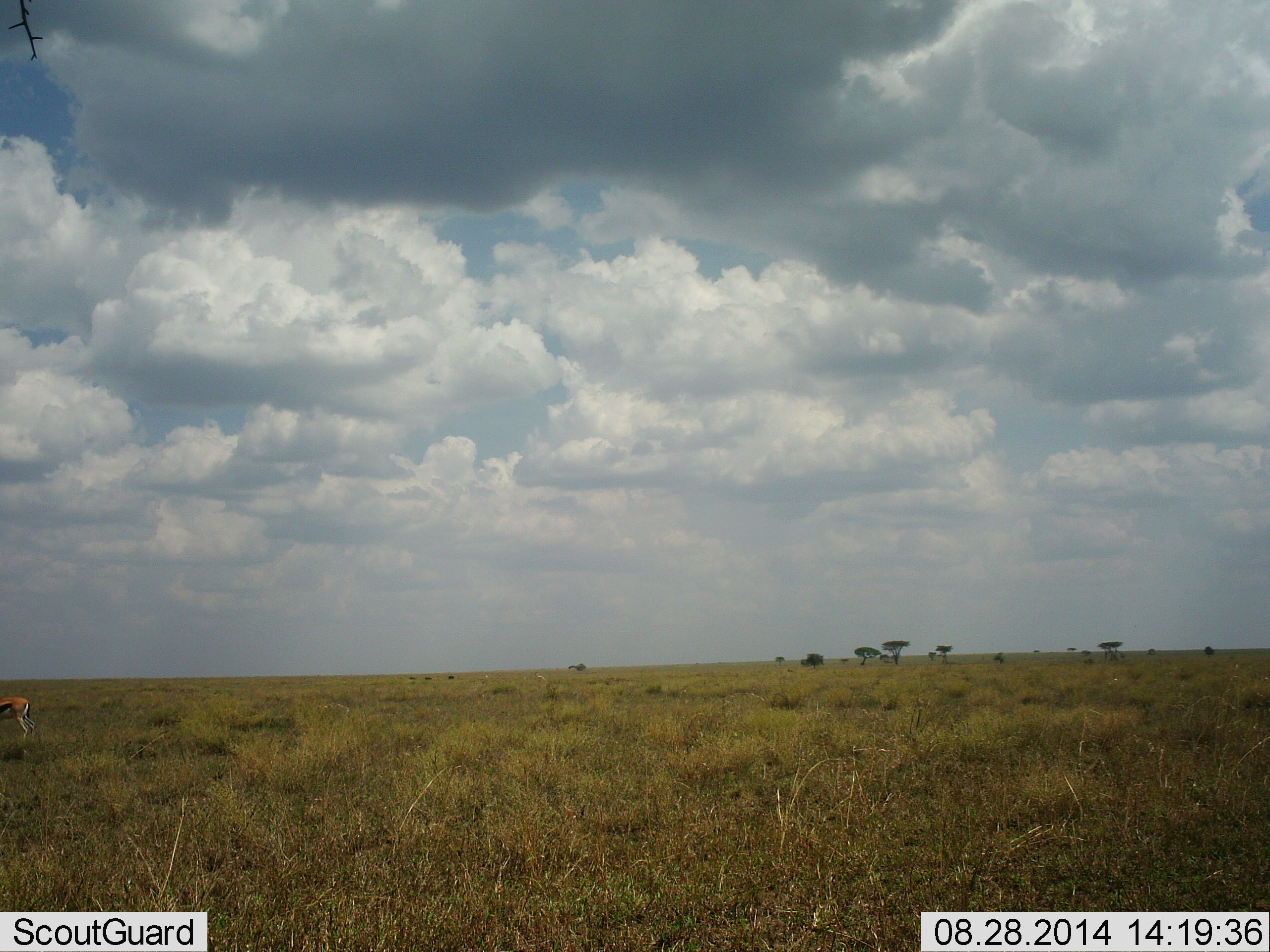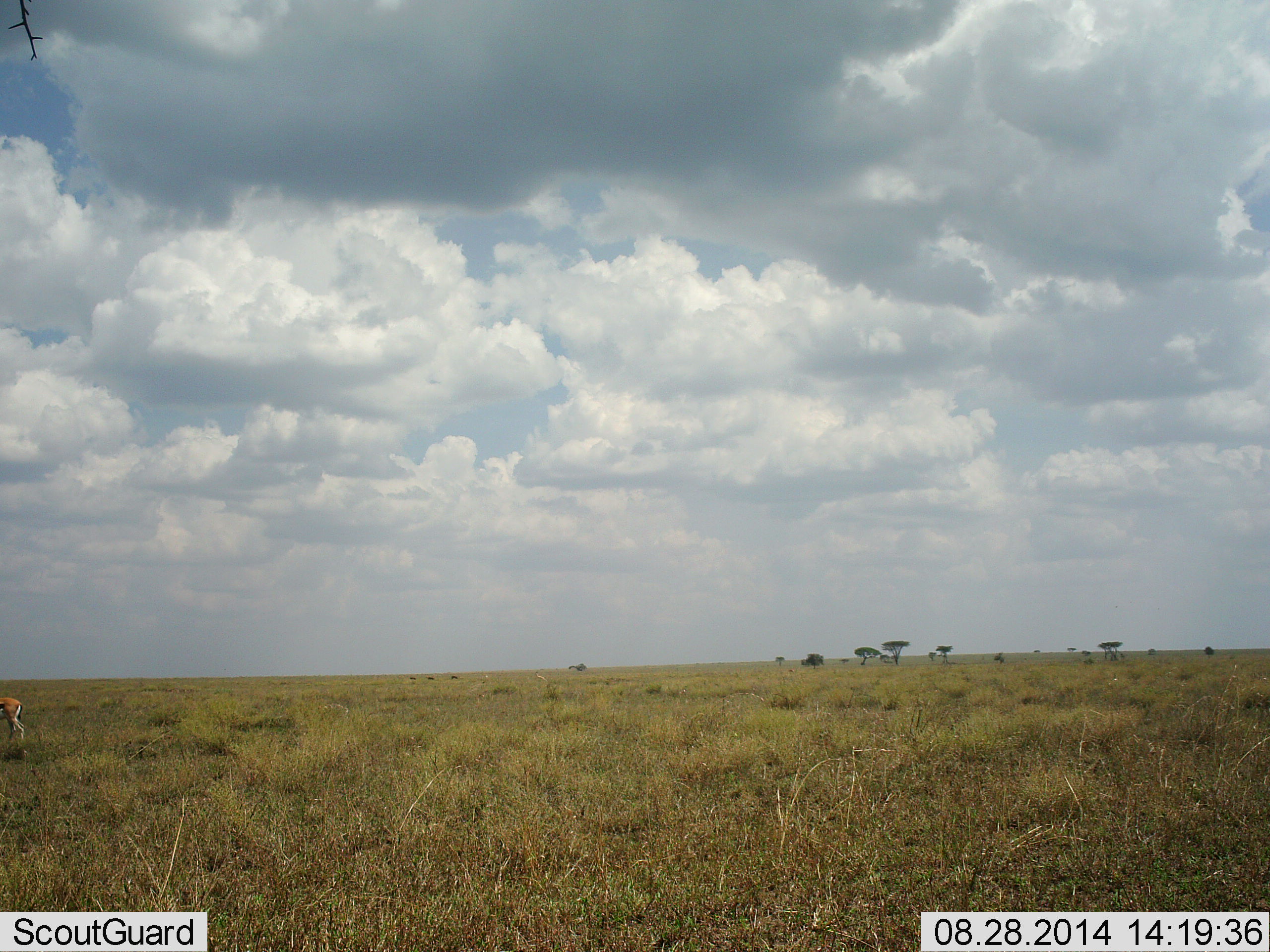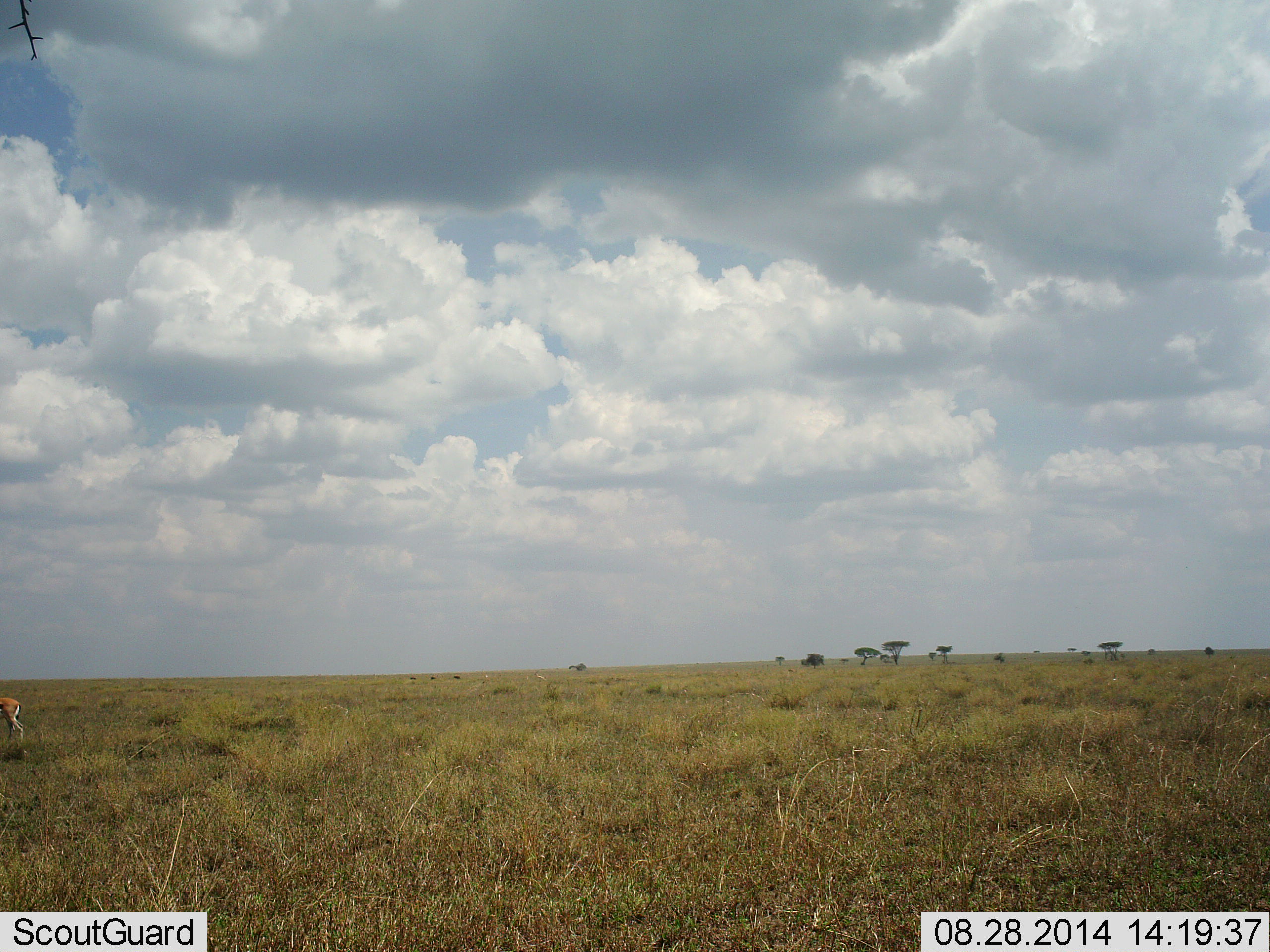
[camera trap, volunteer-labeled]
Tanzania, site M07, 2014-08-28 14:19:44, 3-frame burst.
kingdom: Animalia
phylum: Chordata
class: Mammalia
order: Artiodactyla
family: Bovidae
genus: Eudorcas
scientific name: Eudorcas thomsonii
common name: thomson's gazelle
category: gazellethomsons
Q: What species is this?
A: Gazellethomsons (thomson's gazelle) (Eudorcas thomsonii).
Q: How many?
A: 1.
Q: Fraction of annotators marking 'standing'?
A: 60%.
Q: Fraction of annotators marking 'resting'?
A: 0%.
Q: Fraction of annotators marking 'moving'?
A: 40%.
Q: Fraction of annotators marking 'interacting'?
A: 0%.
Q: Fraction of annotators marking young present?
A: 0%.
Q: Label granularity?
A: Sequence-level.